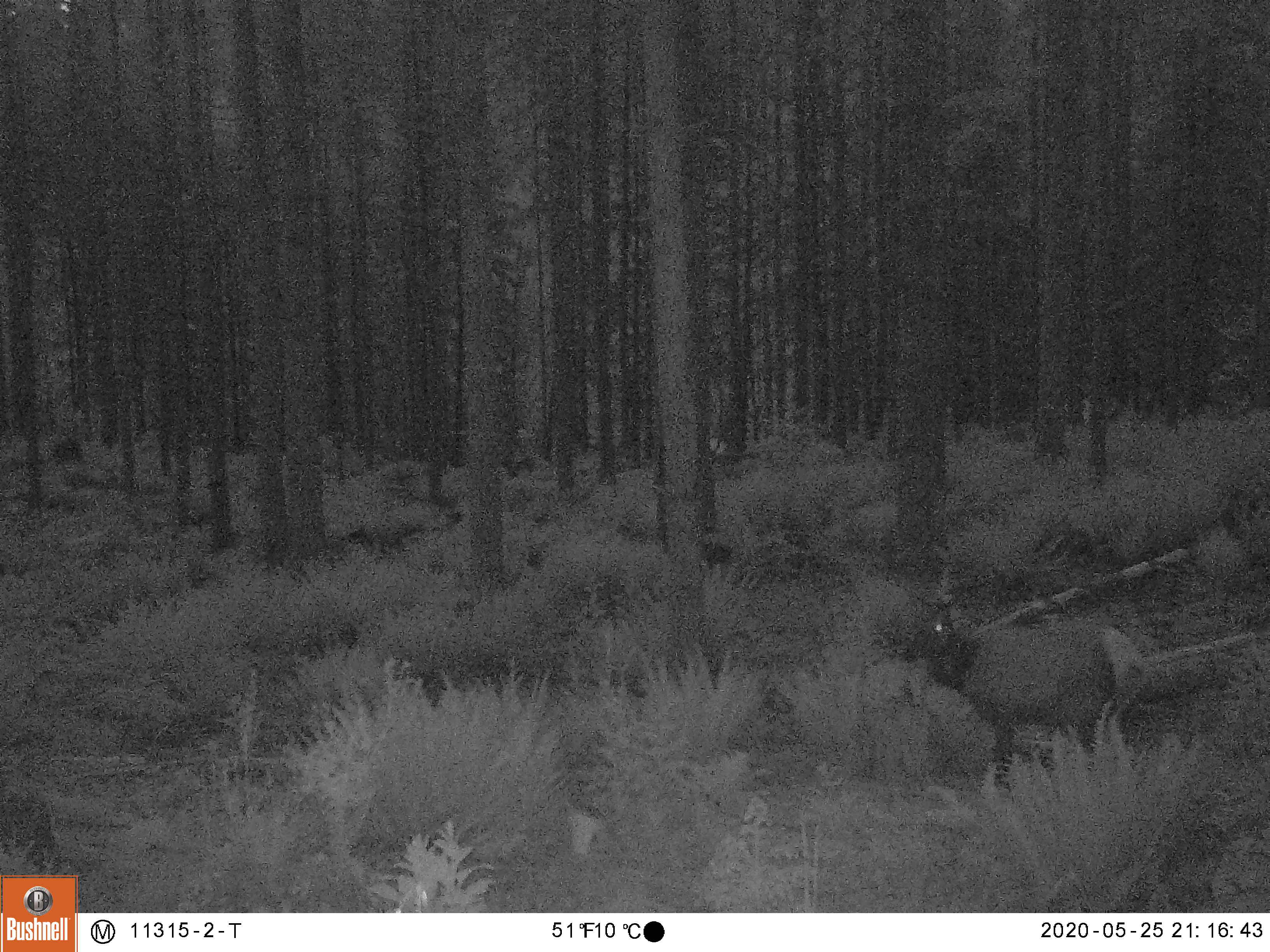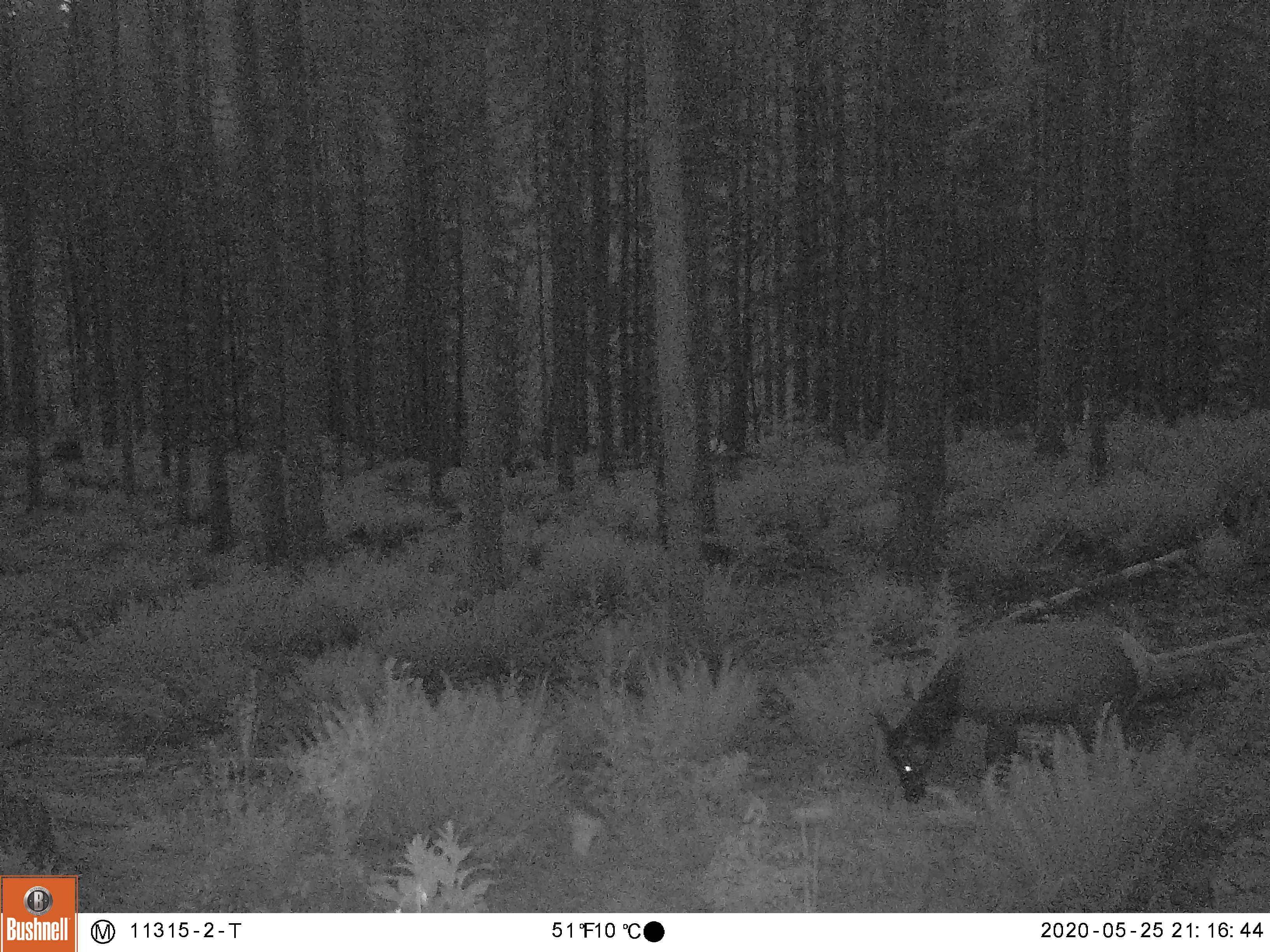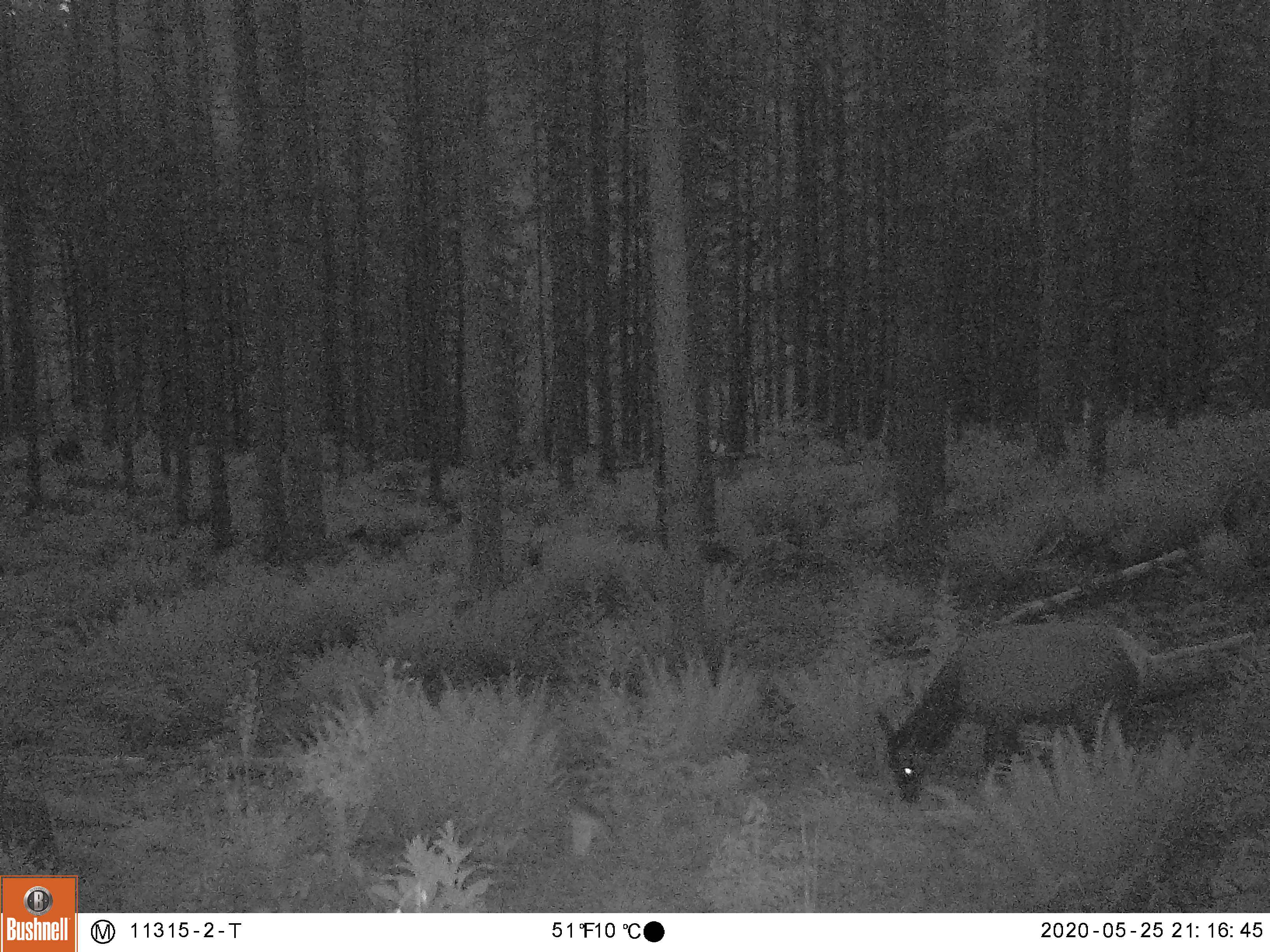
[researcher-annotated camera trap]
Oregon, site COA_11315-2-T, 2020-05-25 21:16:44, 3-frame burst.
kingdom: Animalia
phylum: Chordata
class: Mammalia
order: Artiodactyla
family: Cervidae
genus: Cervus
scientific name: Cervus canadensis roosevelti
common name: roosevelt elk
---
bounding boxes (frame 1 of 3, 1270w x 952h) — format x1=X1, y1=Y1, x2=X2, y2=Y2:
roosevelt elk: x1=900, y1=578, x2=1154, y2=798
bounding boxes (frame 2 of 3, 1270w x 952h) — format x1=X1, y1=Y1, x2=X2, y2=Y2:
roosevelt elk: x1=860, y1=602, x2=1165, y2=809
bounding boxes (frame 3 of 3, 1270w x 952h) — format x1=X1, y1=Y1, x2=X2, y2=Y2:
roosevelt elk: x1=867, y1=609, x2=1160, y2=814